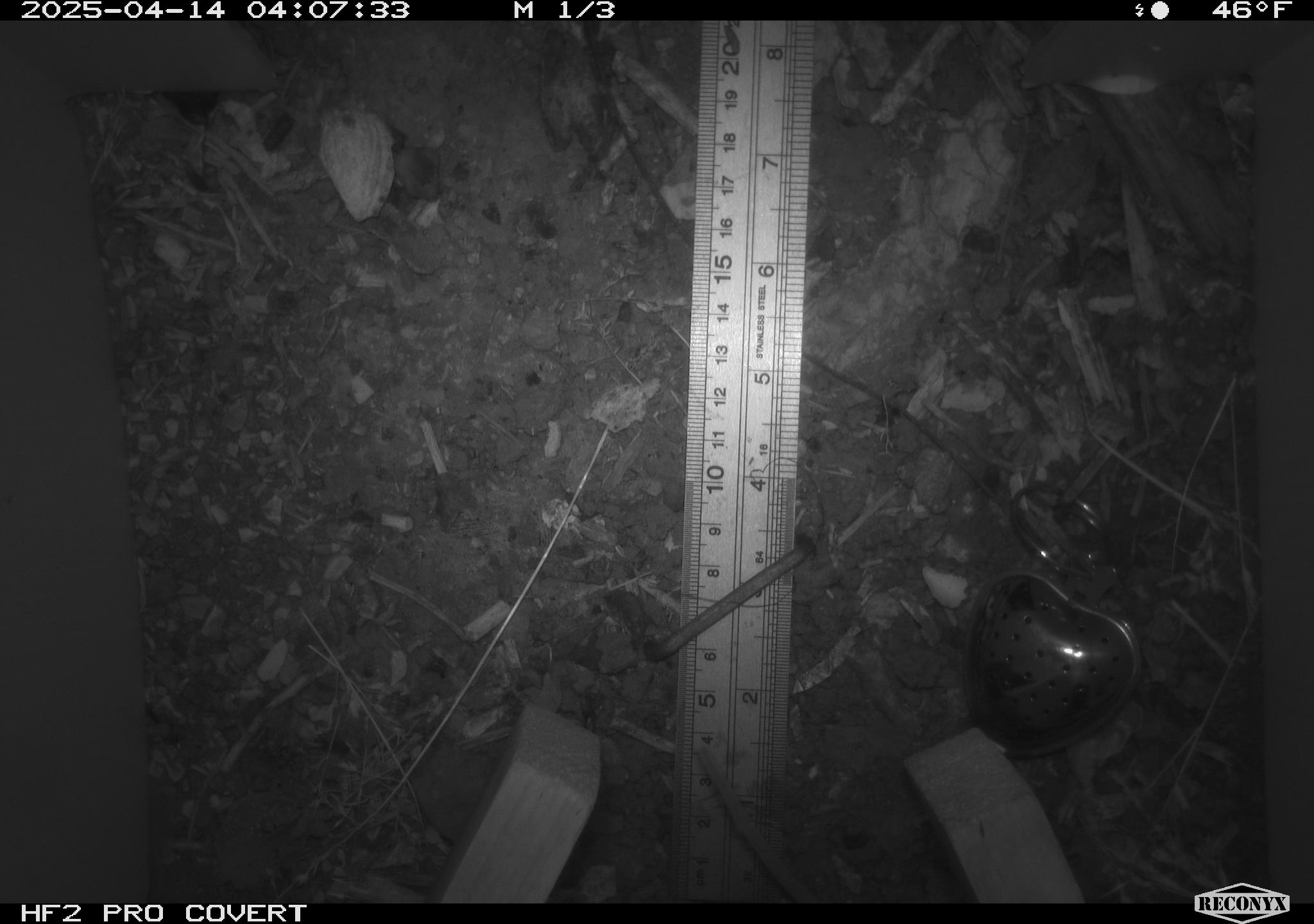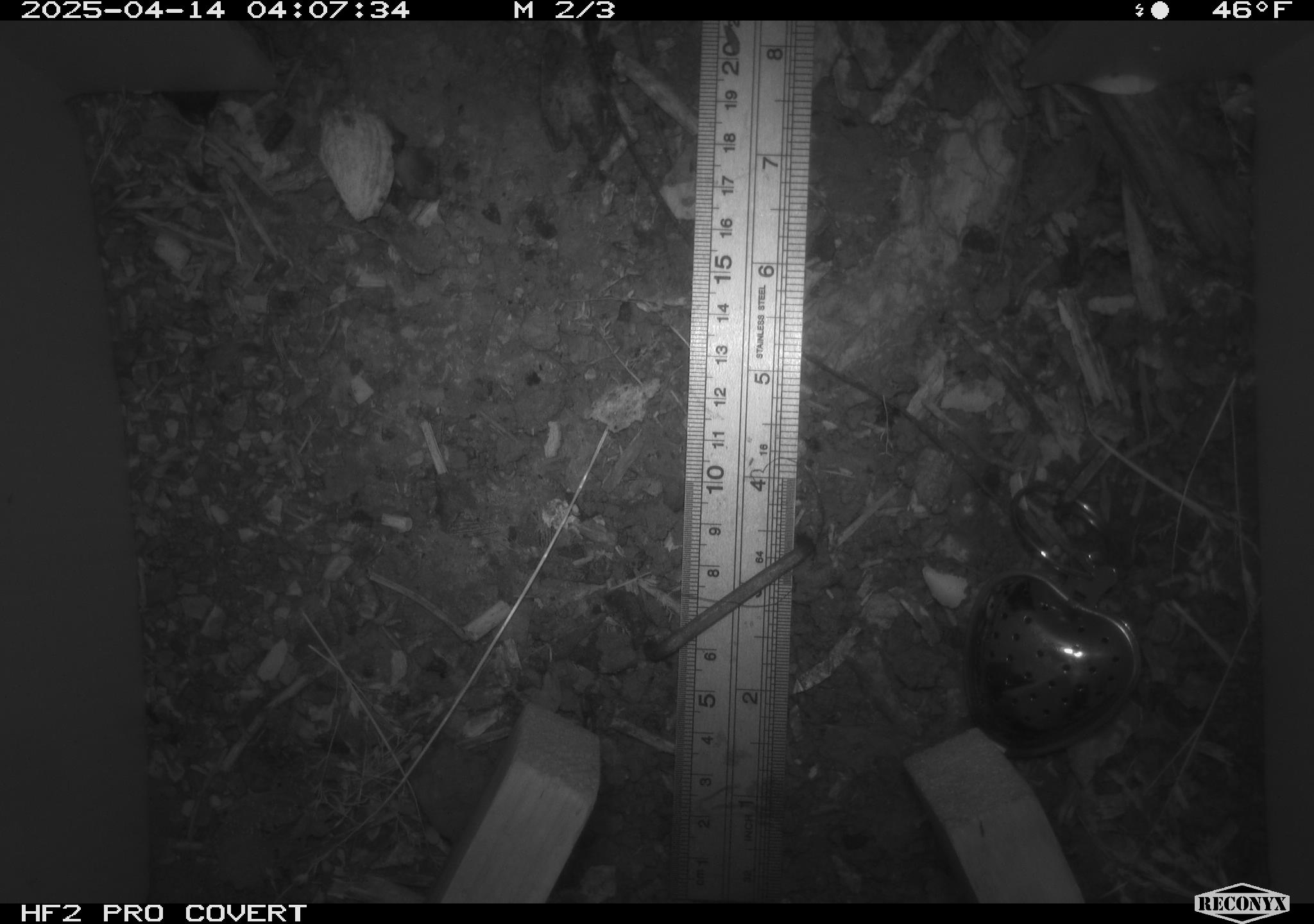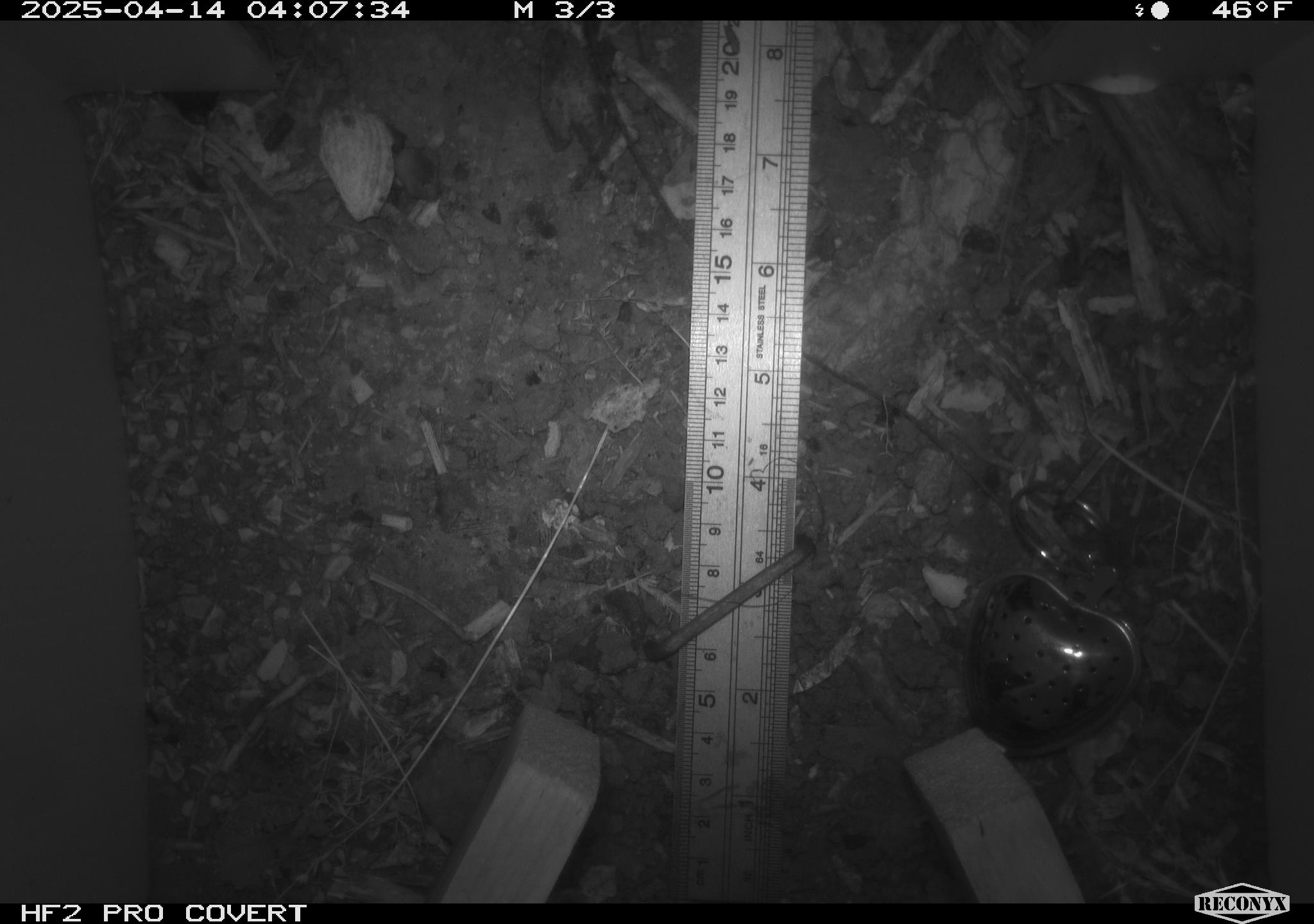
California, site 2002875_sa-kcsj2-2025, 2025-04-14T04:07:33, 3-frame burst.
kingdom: Animalia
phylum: Chordata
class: Mammalia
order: Rodentia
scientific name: Rodentia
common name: rodent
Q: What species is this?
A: Rodent (Rodentia).